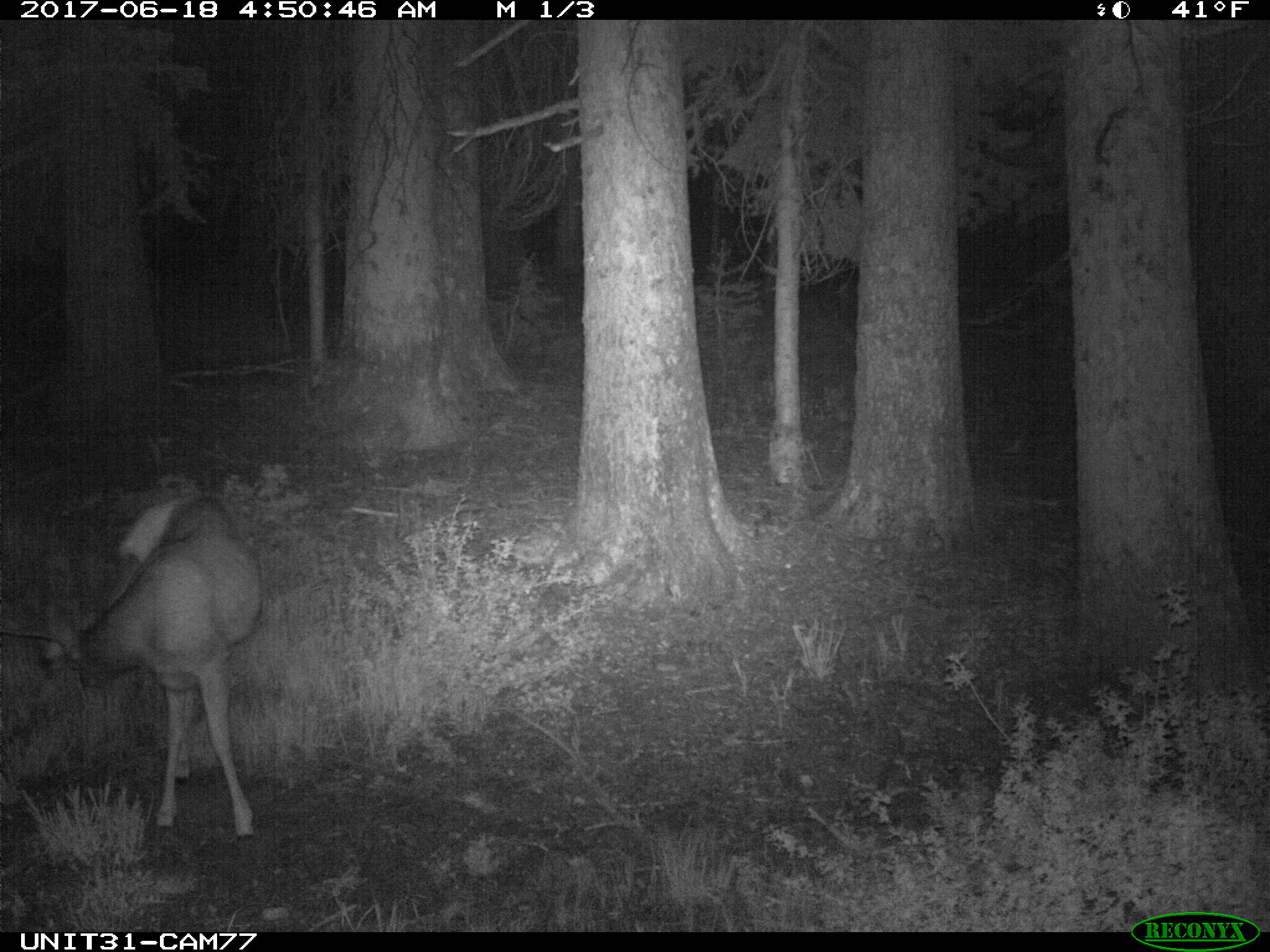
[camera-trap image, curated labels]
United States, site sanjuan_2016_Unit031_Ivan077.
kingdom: Animalia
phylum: Chordata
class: Mammalia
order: Artiodactyla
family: Cervidae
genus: Odocoileus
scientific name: Odocoileus hemionus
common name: mule deer